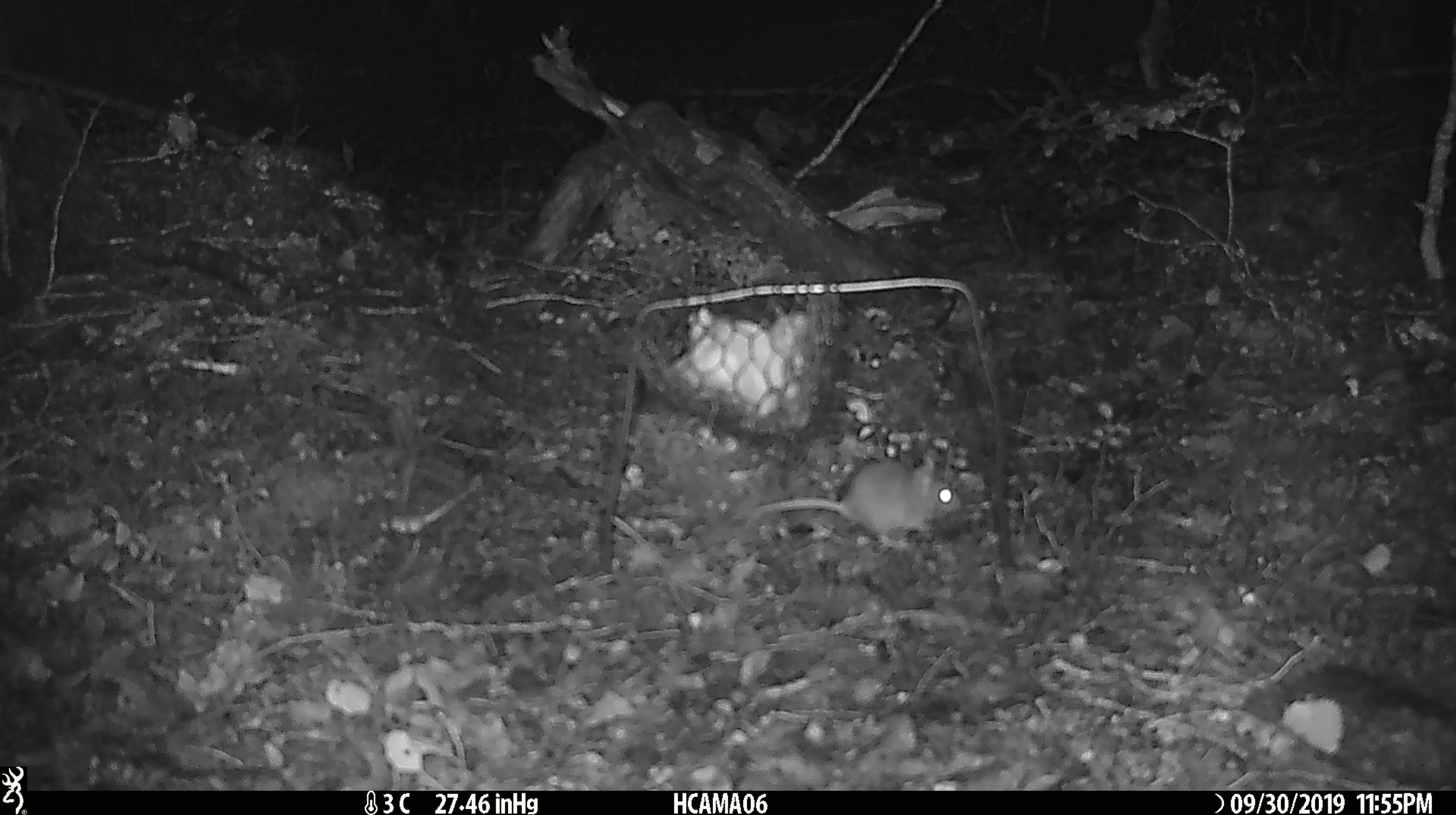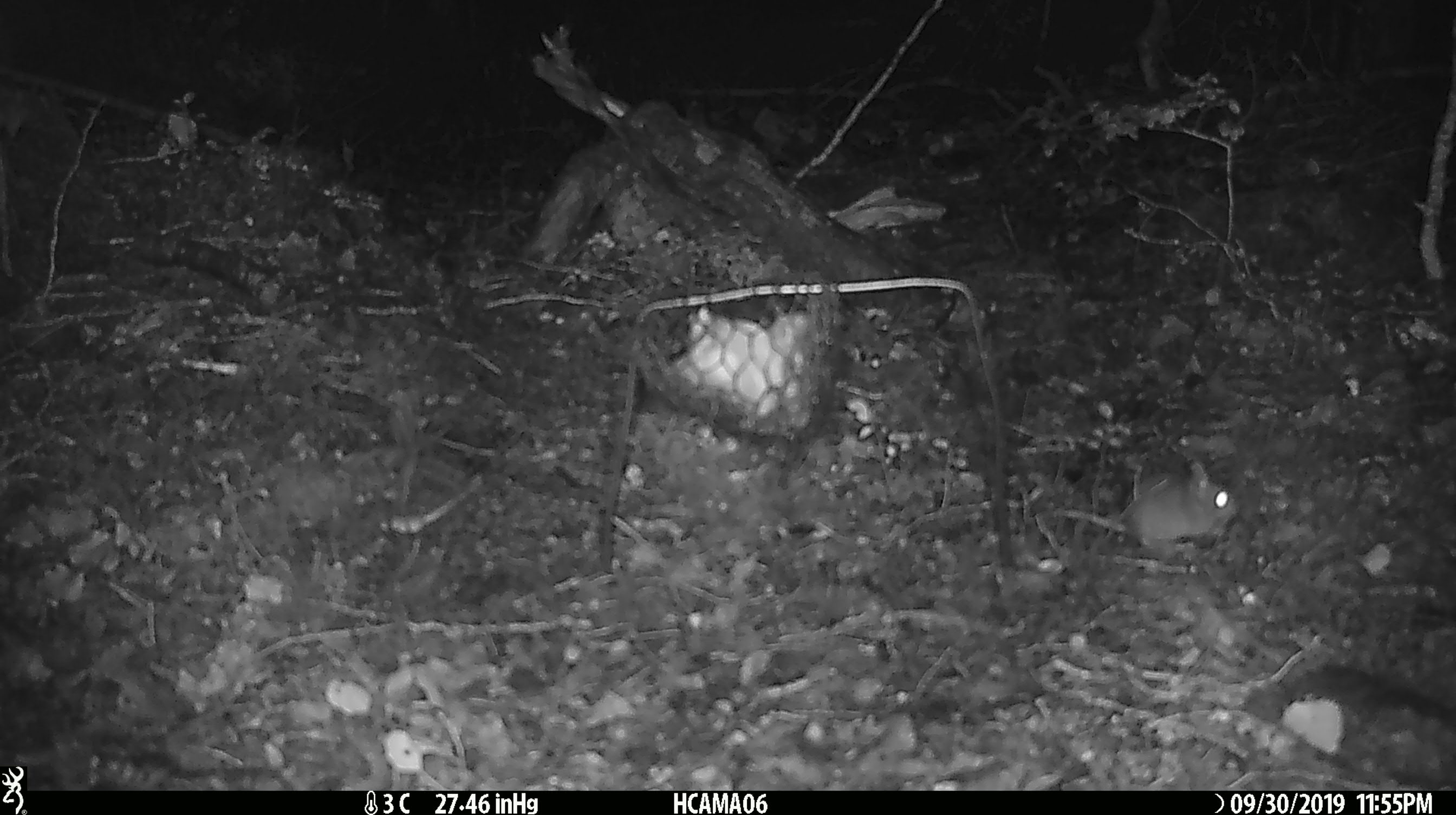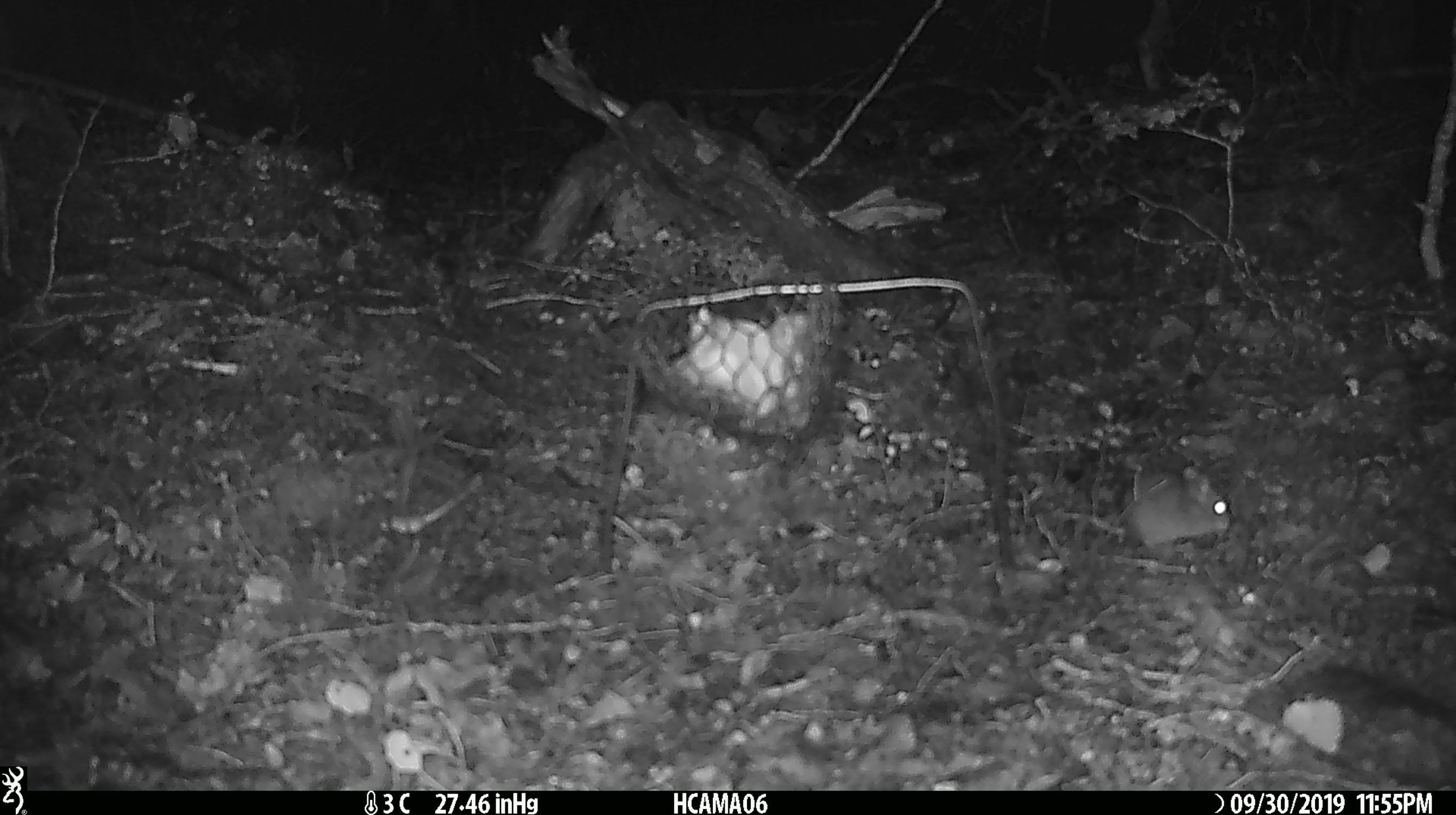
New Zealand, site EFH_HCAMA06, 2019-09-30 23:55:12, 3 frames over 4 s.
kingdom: Animalia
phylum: Chordata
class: Mammalia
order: Rodentia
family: Muridae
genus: Mus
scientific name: Mus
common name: mouse